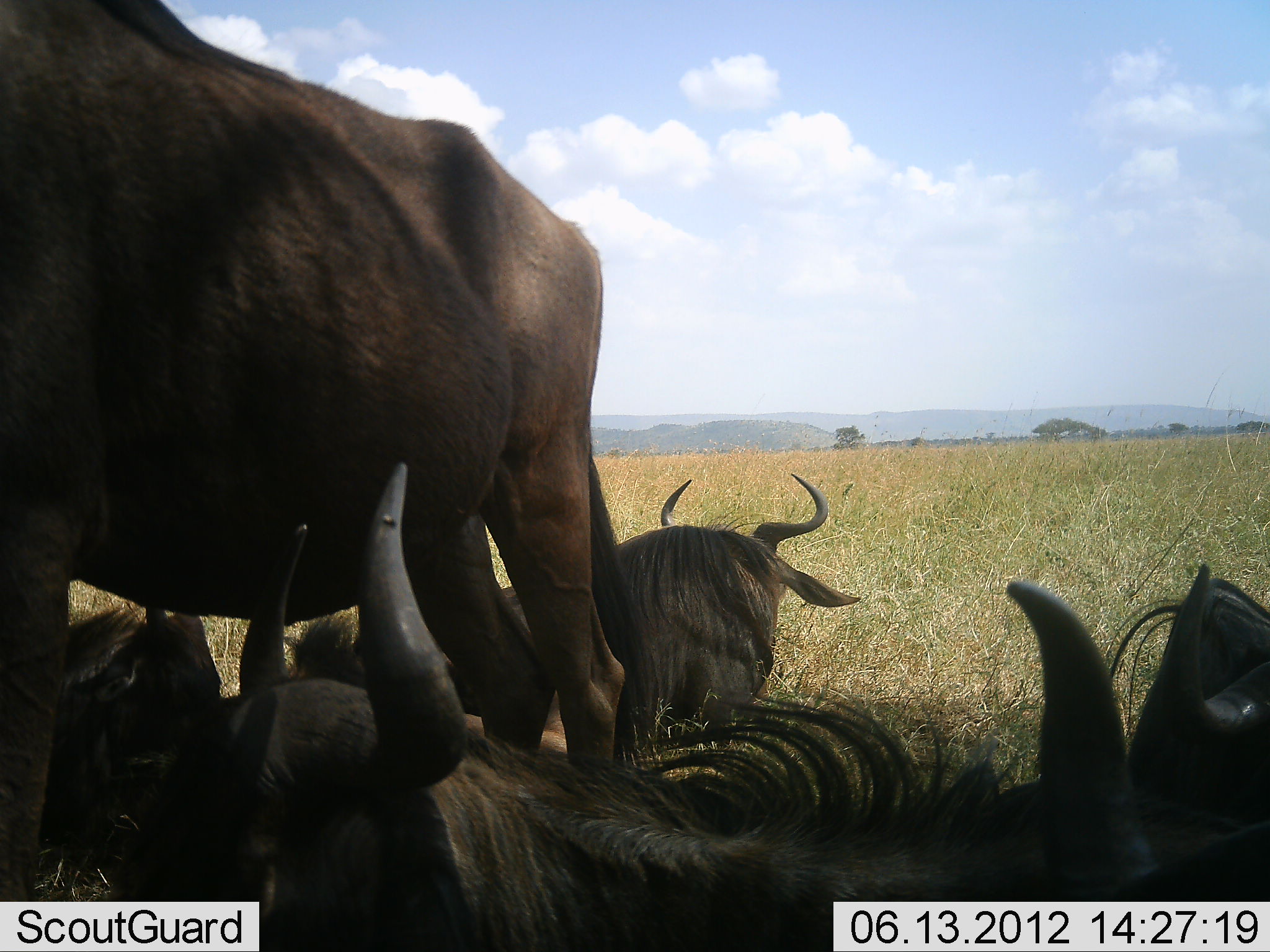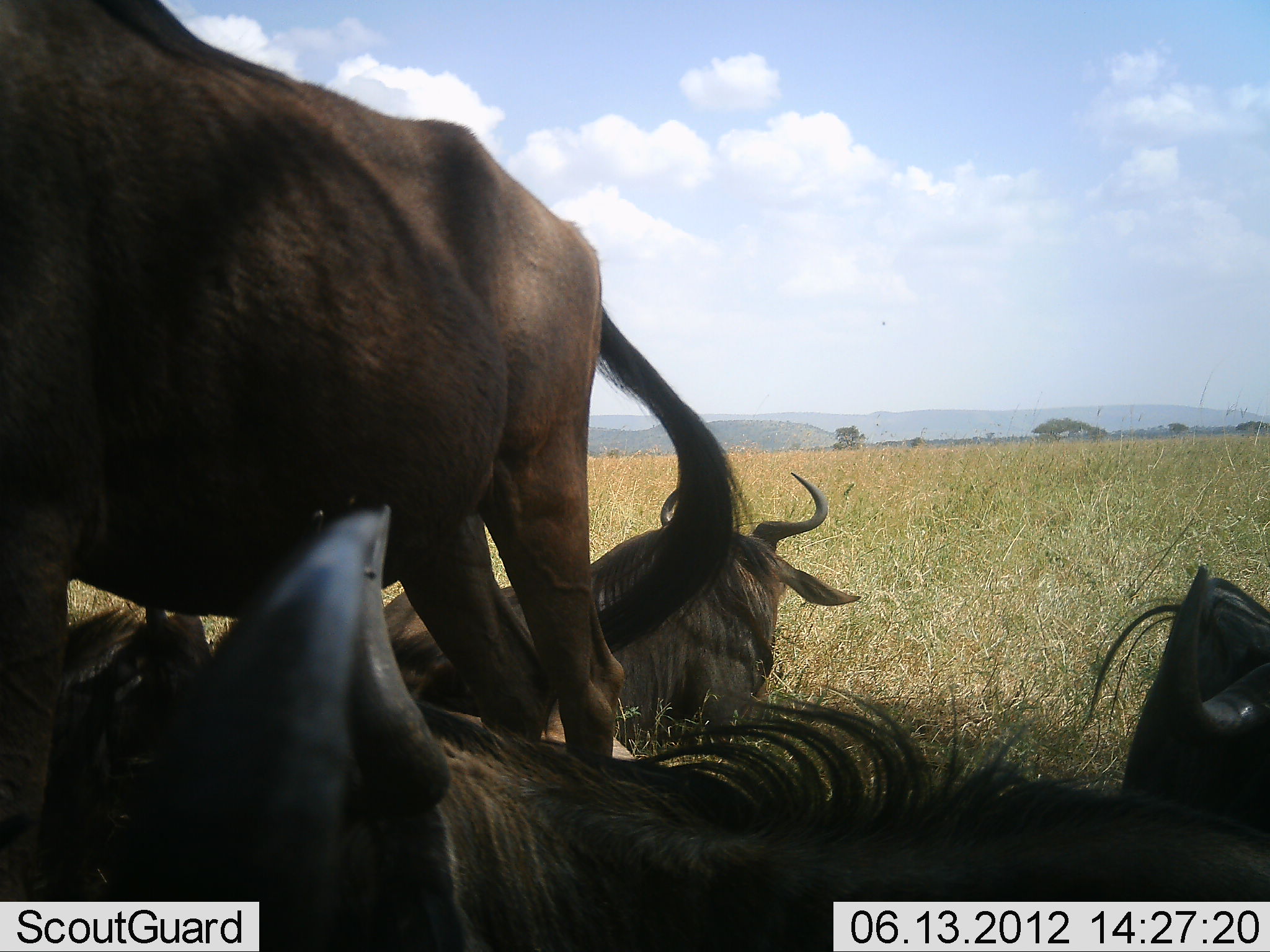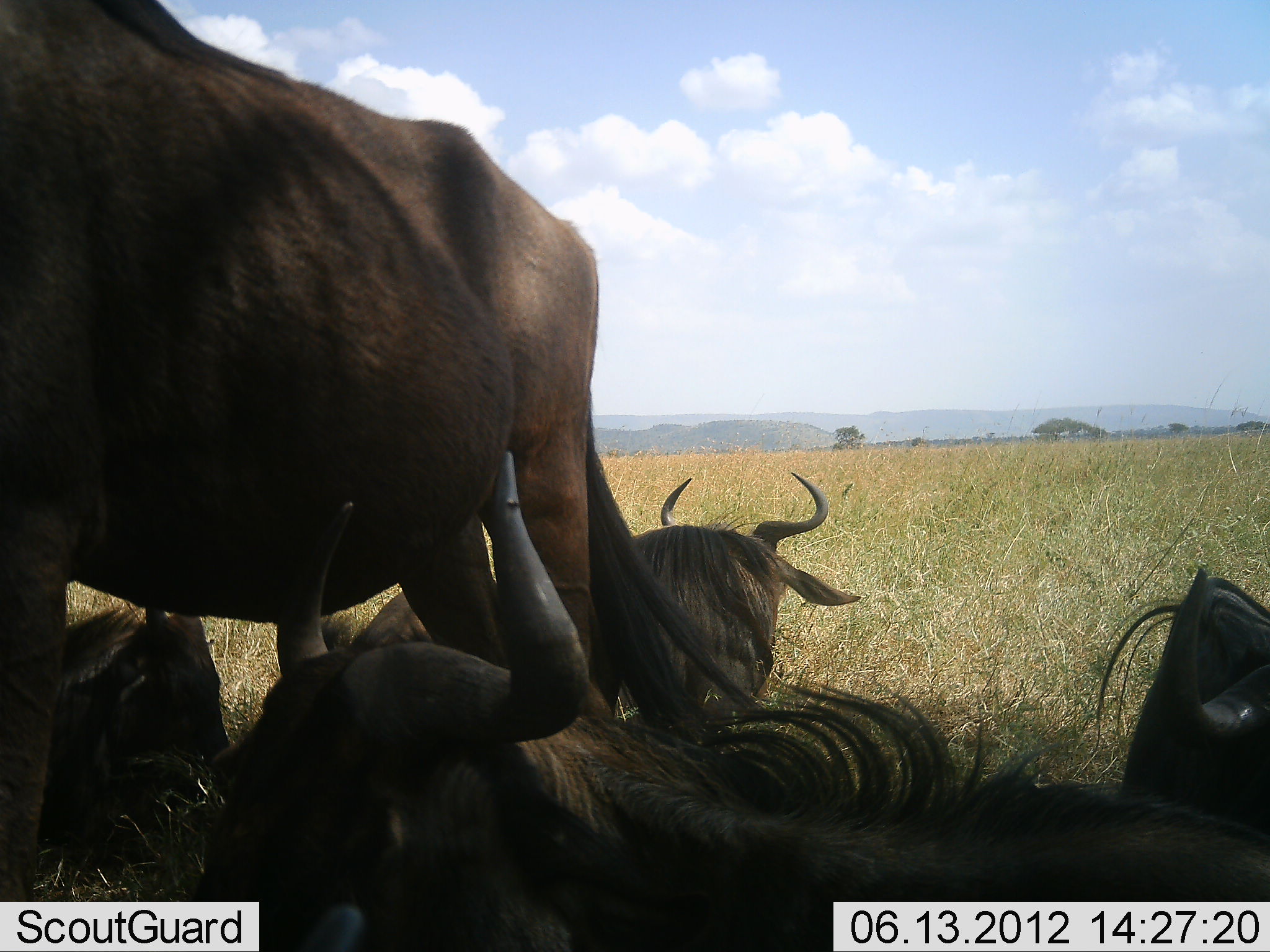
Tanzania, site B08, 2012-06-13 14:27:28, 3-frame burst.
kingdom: Animalia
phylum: Chordata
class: Mammalia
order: Artiodactyla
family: Bovidae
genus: Connochaetes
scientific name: Connochaetes taurinus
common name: blue wildebeest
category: wildebeest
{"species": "wildebeest (blue wildebeest) (Connochaetes taurinus)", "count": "5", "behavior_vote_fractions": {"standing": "70%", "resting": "100%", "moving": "0%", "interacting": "0%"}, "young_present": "0%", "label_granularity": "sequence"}